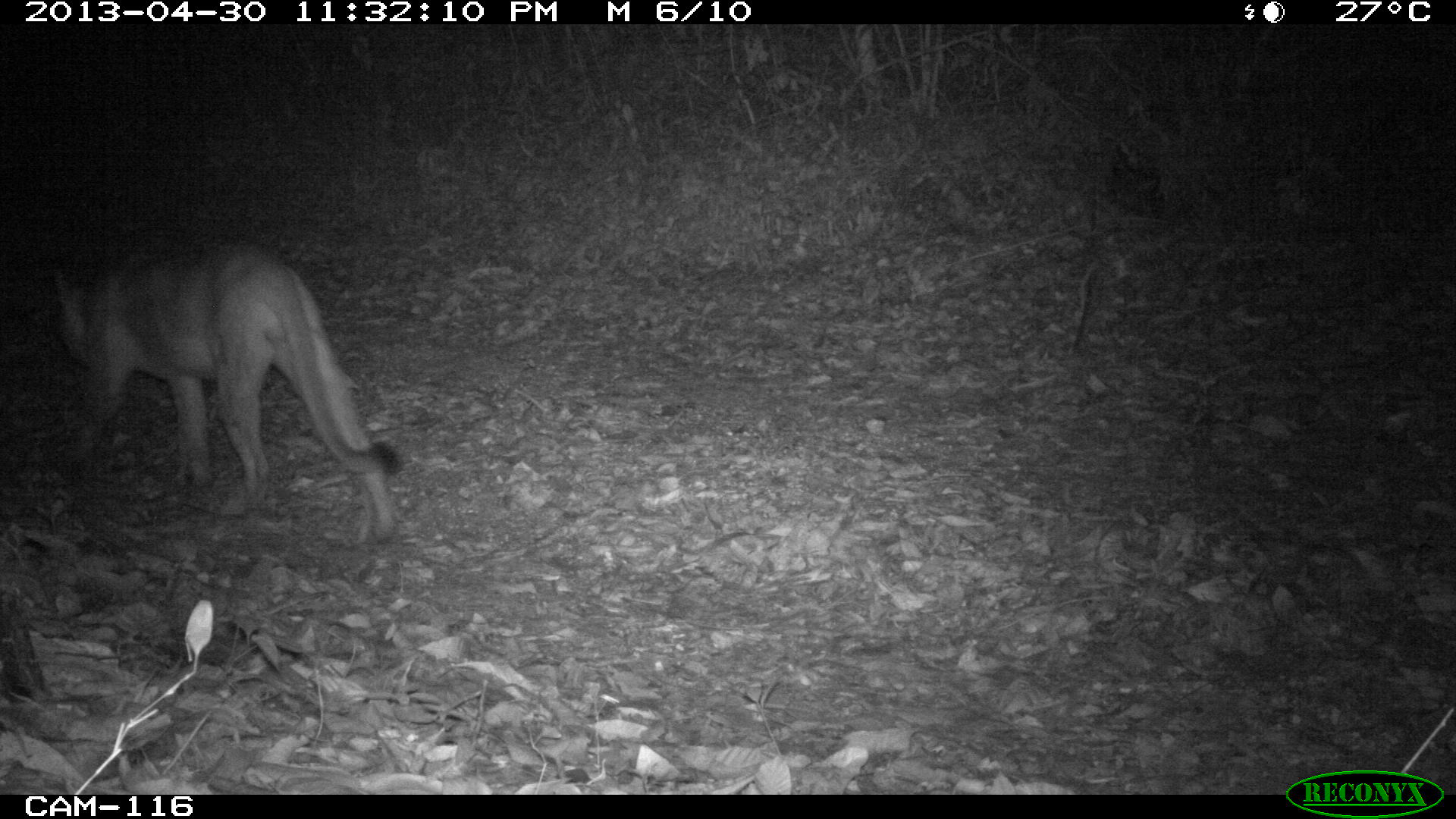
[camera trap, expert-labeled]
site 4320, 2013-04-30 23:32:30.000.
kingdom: Animalia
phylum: Chordata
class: Mammalia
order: Carnivora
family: Felidae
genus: Puma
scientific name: Puma concolor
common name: mountain lion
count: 1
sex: male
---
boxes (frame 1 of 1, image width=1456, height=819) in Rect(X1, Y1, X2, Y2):
puma concolor: Rect(50, 237, 405, 545)